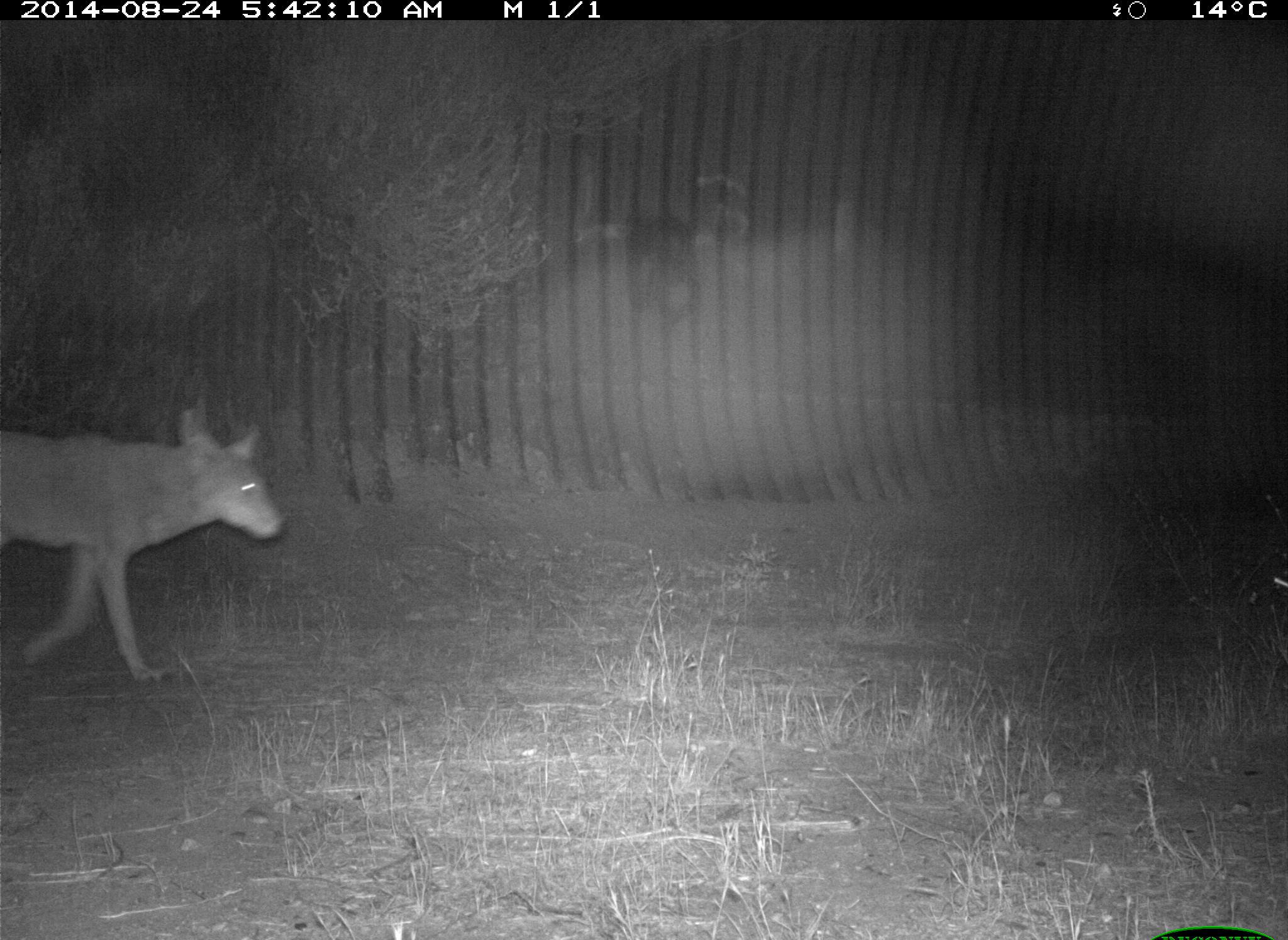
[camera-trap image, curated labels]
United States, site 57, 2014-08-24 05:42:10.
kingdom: Animalia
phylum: Chordata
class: Mammalia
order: Carnivora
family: Canidae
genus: Canis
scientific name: Canis latrans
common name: coyote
Coyote (Canis latrans).